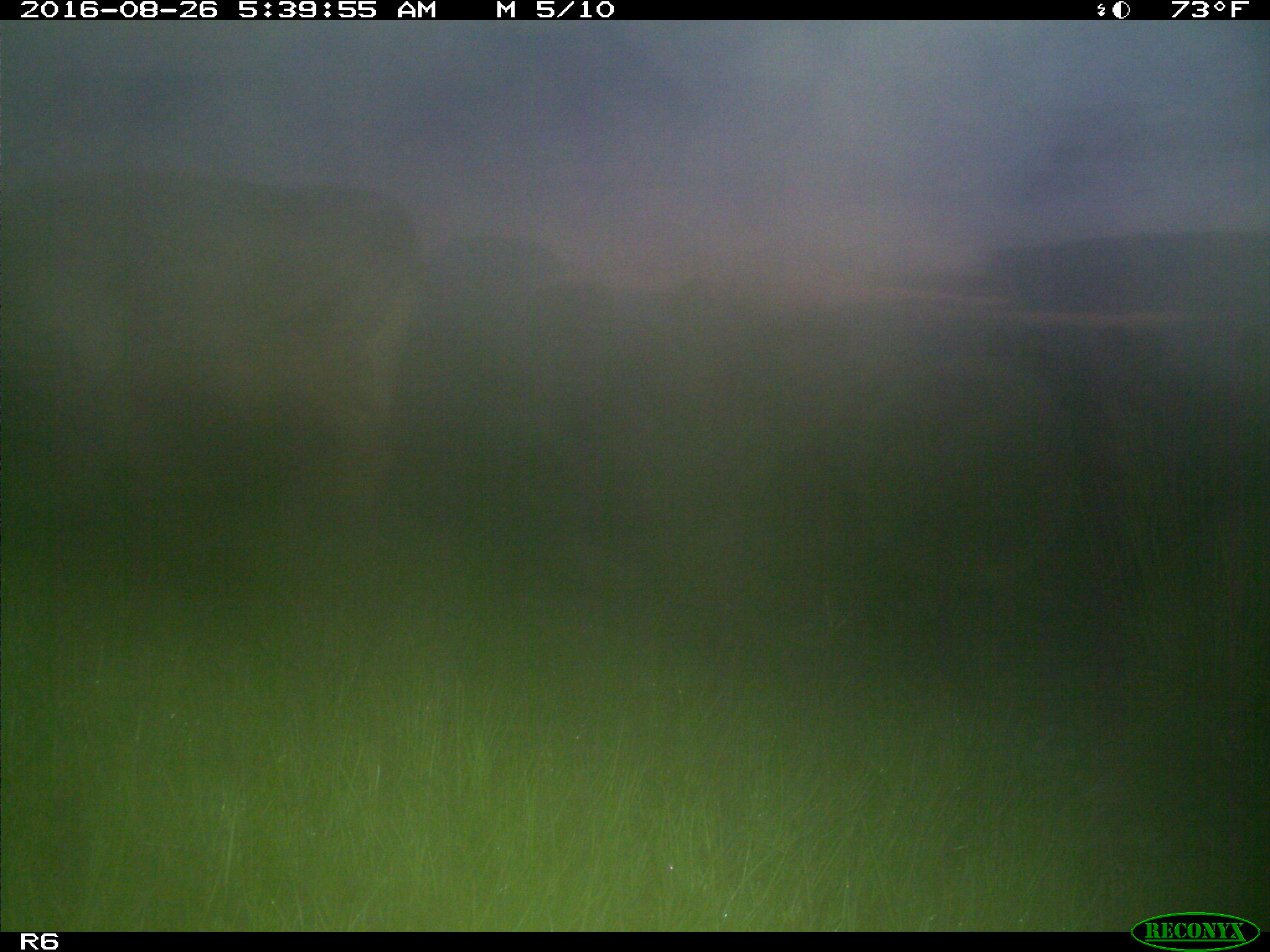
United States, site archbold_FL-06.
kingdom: Animalia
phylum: Chordata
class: Mammalia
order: Artiodactyla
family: Bovidae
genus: Bos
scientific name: Bos taurus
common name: domestic cow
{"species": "Bos taurus (domestic cow)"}